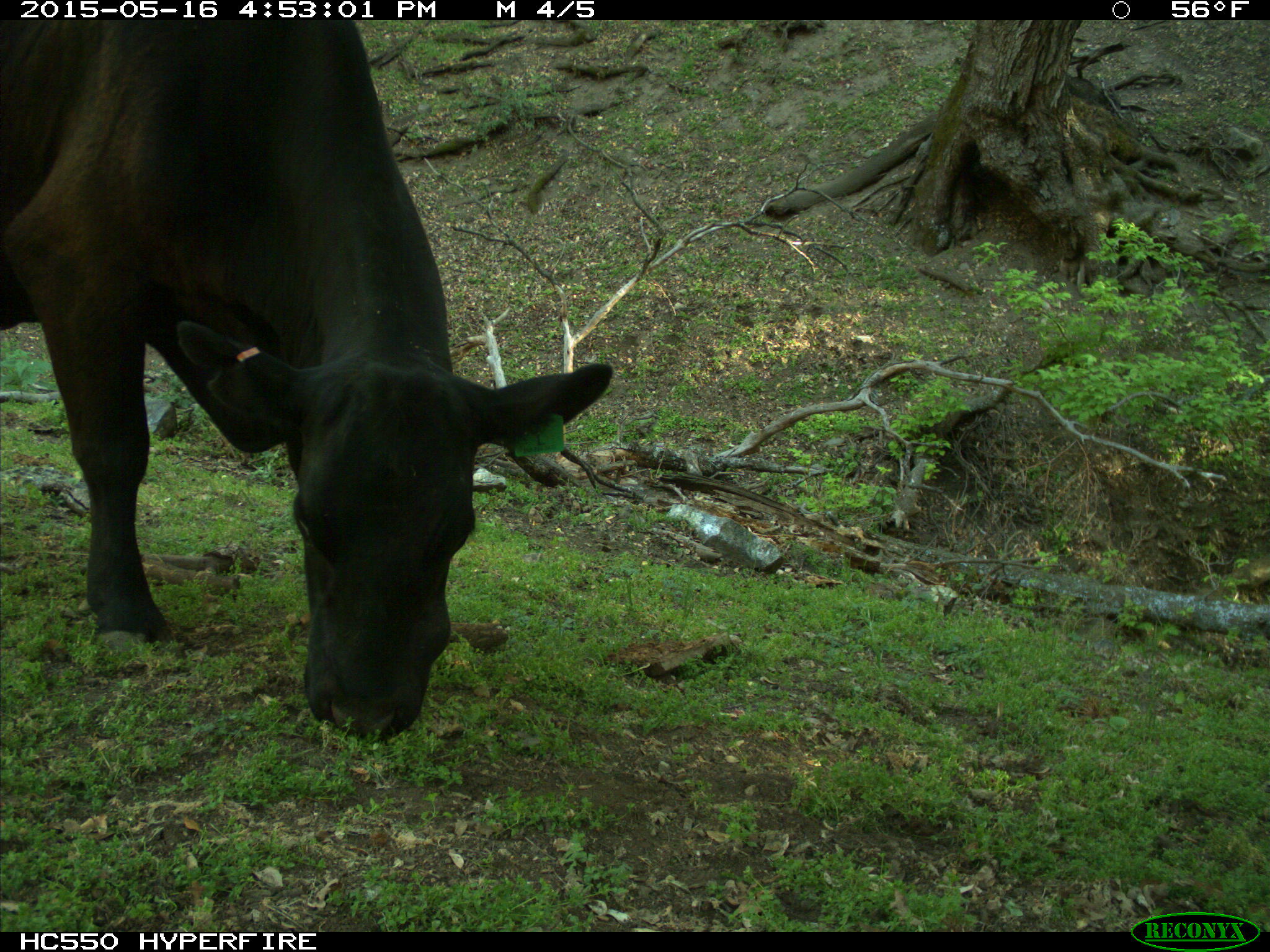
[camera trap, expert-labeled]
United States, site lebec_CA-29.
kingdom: Animalia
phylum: Chordata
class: Mammalia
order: Artiodactyla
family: Bovidae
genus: Bos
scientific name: Bos taurus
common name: domestic cow